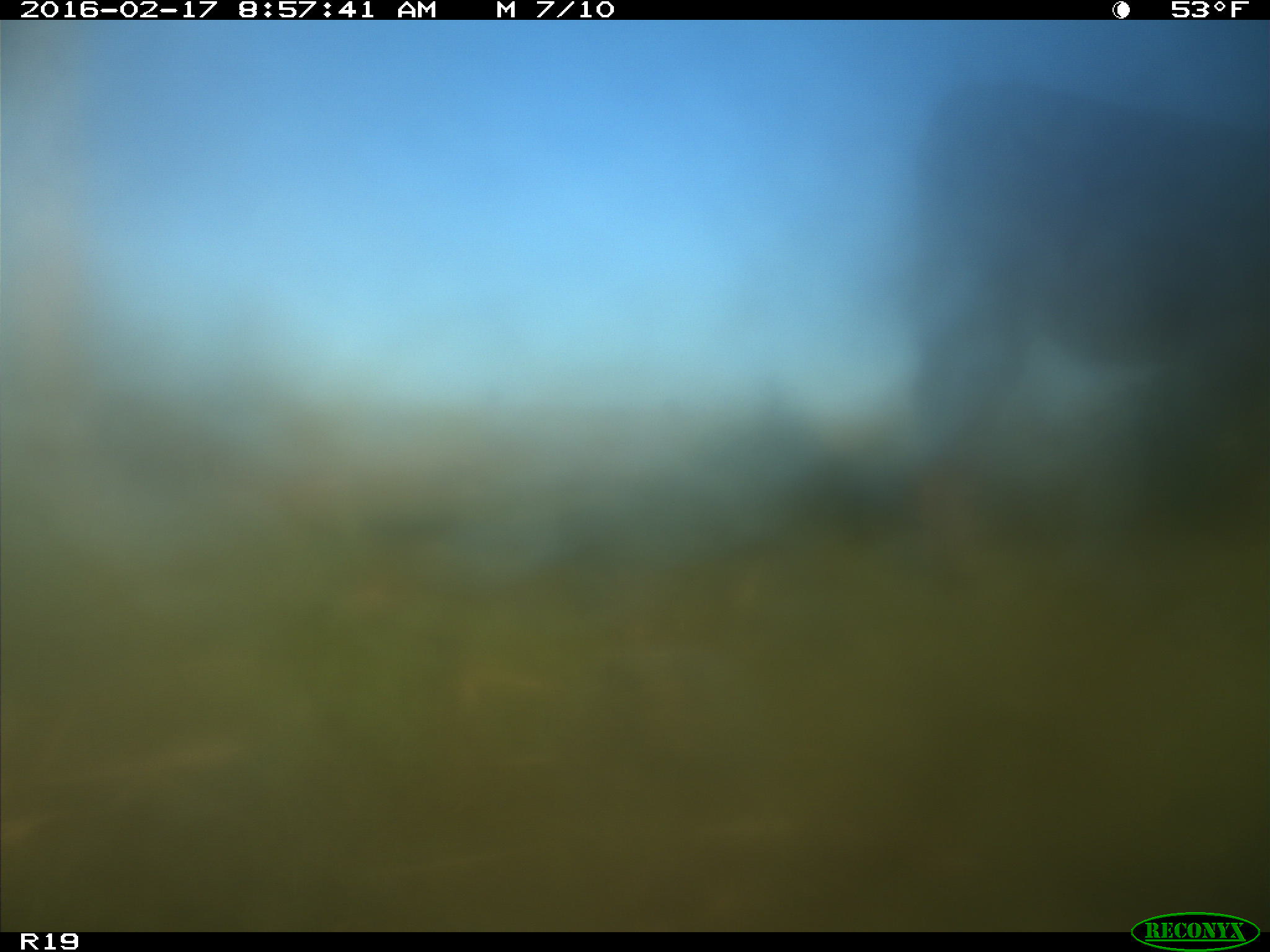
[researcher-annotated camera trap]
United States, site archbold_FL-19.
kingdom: Animalia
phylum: Chordata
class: Mammalia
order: Artiodactyla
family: Bovidae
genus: Bos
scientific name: Bos taurus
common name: domestic cow